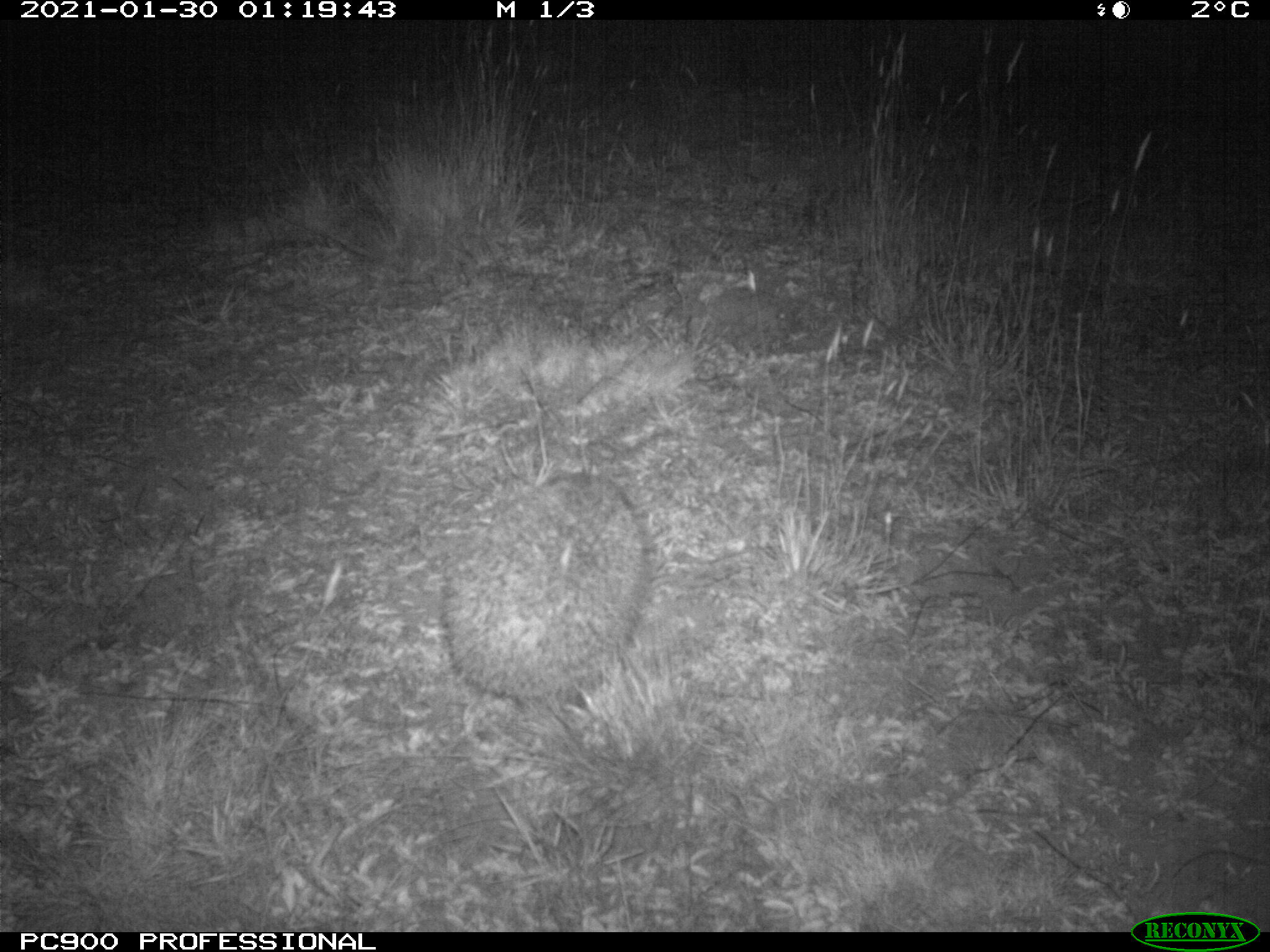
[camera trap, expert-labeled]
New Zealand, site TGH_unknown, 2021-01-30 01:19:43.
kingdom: Animalia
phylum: Chordata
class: Mammalia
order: Eulipotyphla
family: Erinaceidae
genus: Erinaceus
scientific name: Erinaceus europaeus europaeus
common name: european hedgehog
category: hedgehog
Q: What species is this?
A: Hedgehog (european hedgehog) (Erinaceus europaeus europaeus).